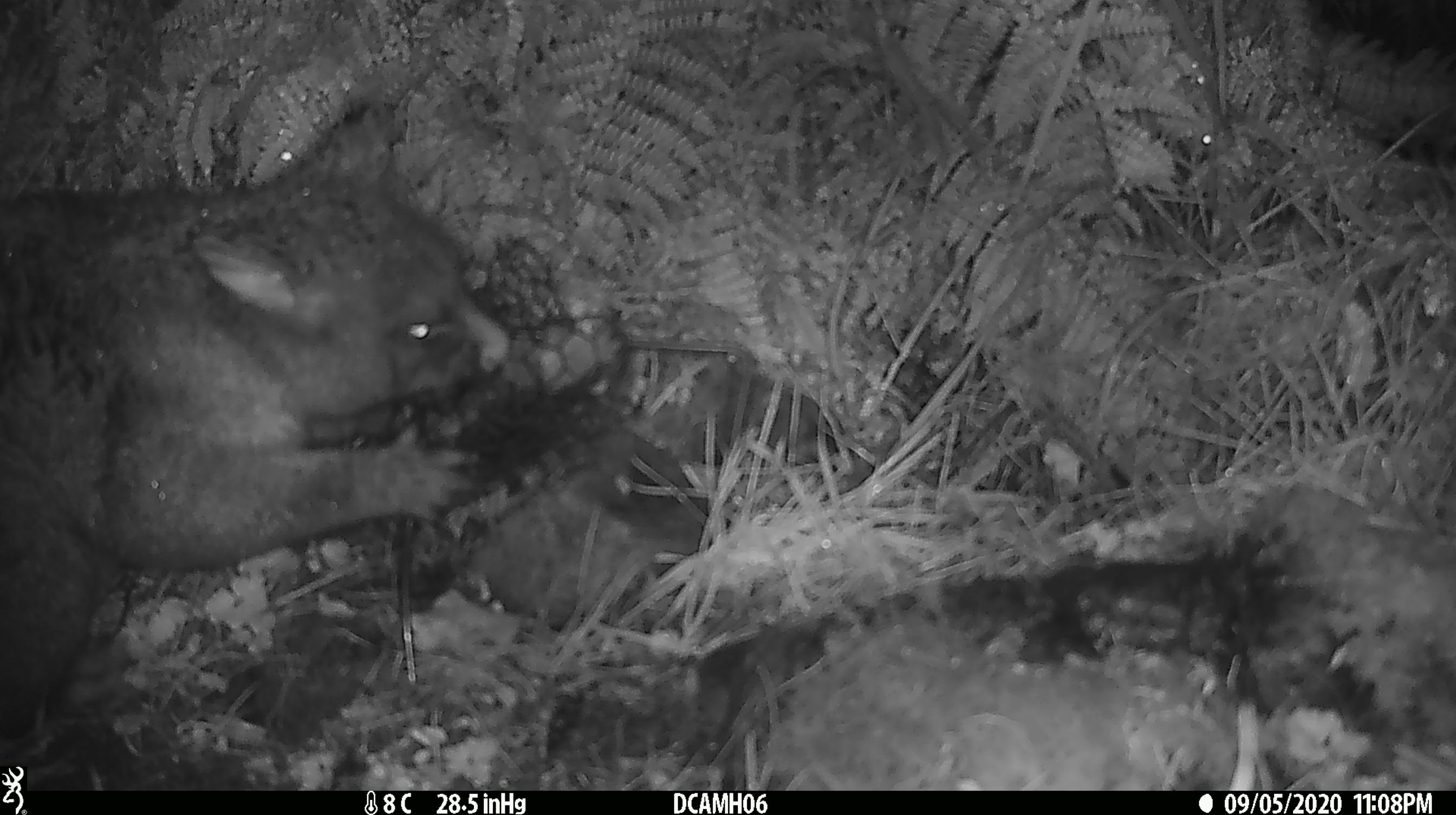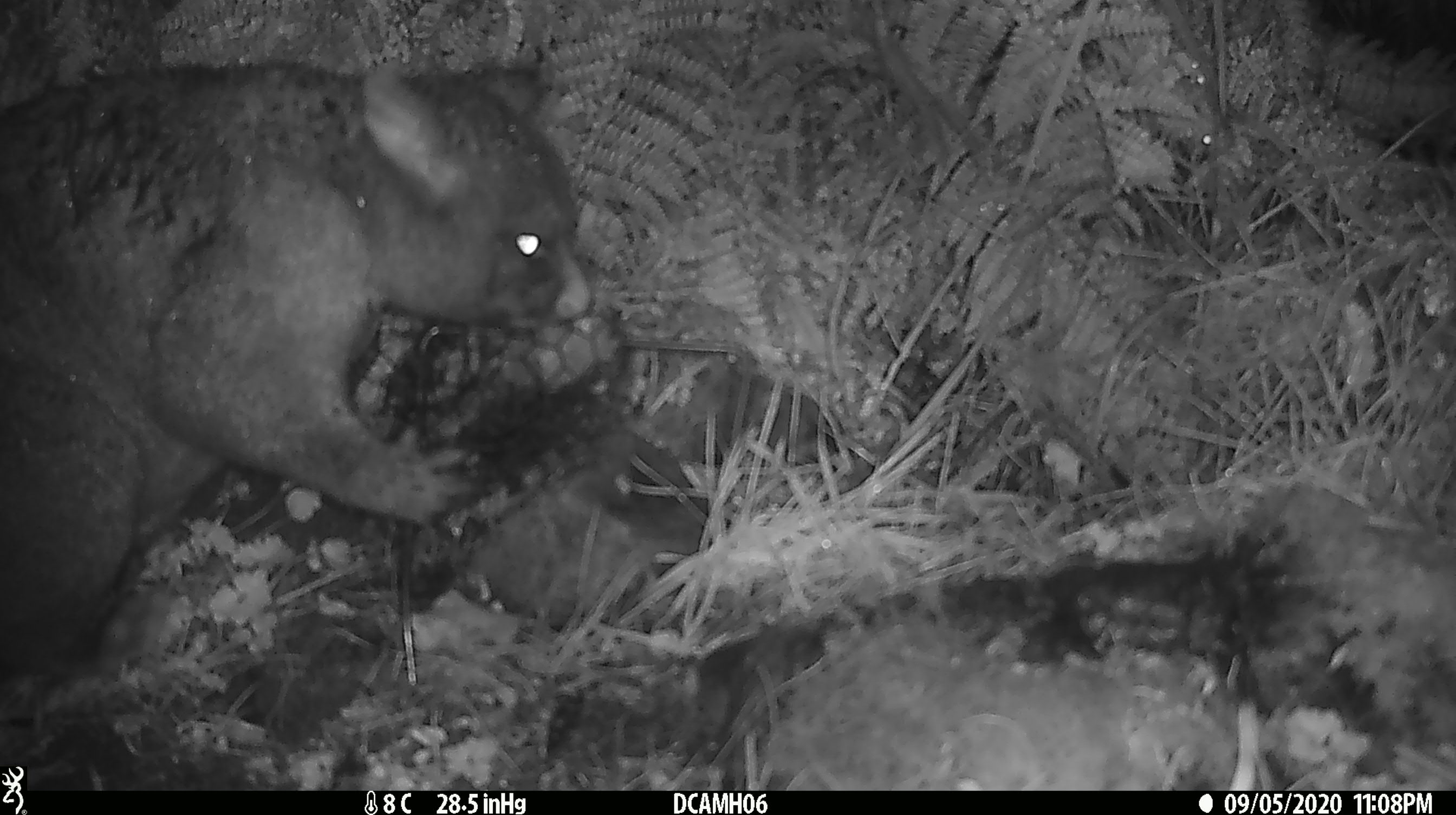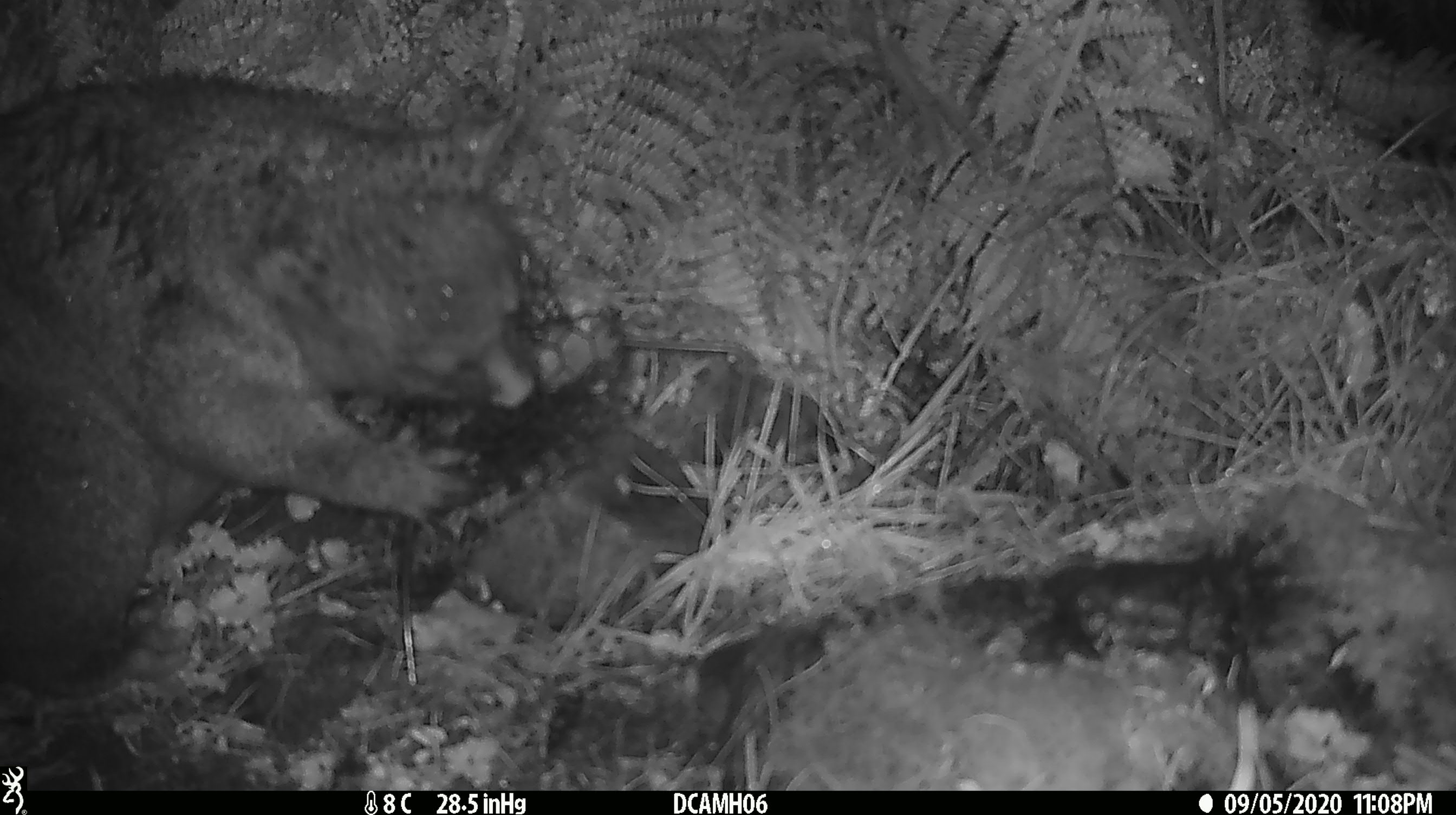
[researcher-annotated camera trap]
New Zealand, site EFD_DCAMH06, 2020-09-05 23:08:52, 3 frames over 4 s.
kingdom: Animalia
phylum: Chordata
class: Mammalia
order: Diprotodontia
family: Phalangeridae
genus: Trichosurus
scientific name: Trichosurus vulpecula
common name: common brushtail possum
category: possum